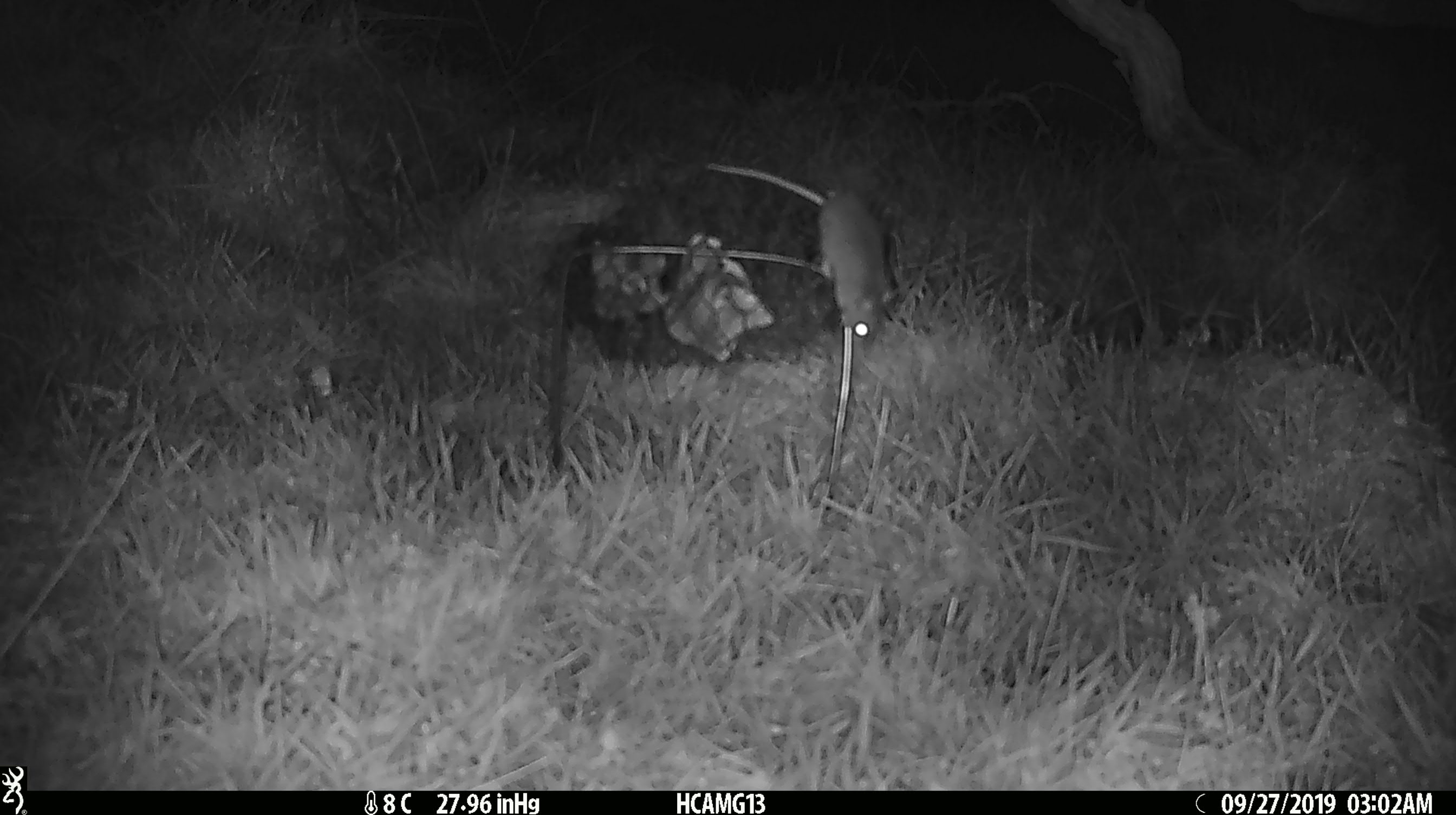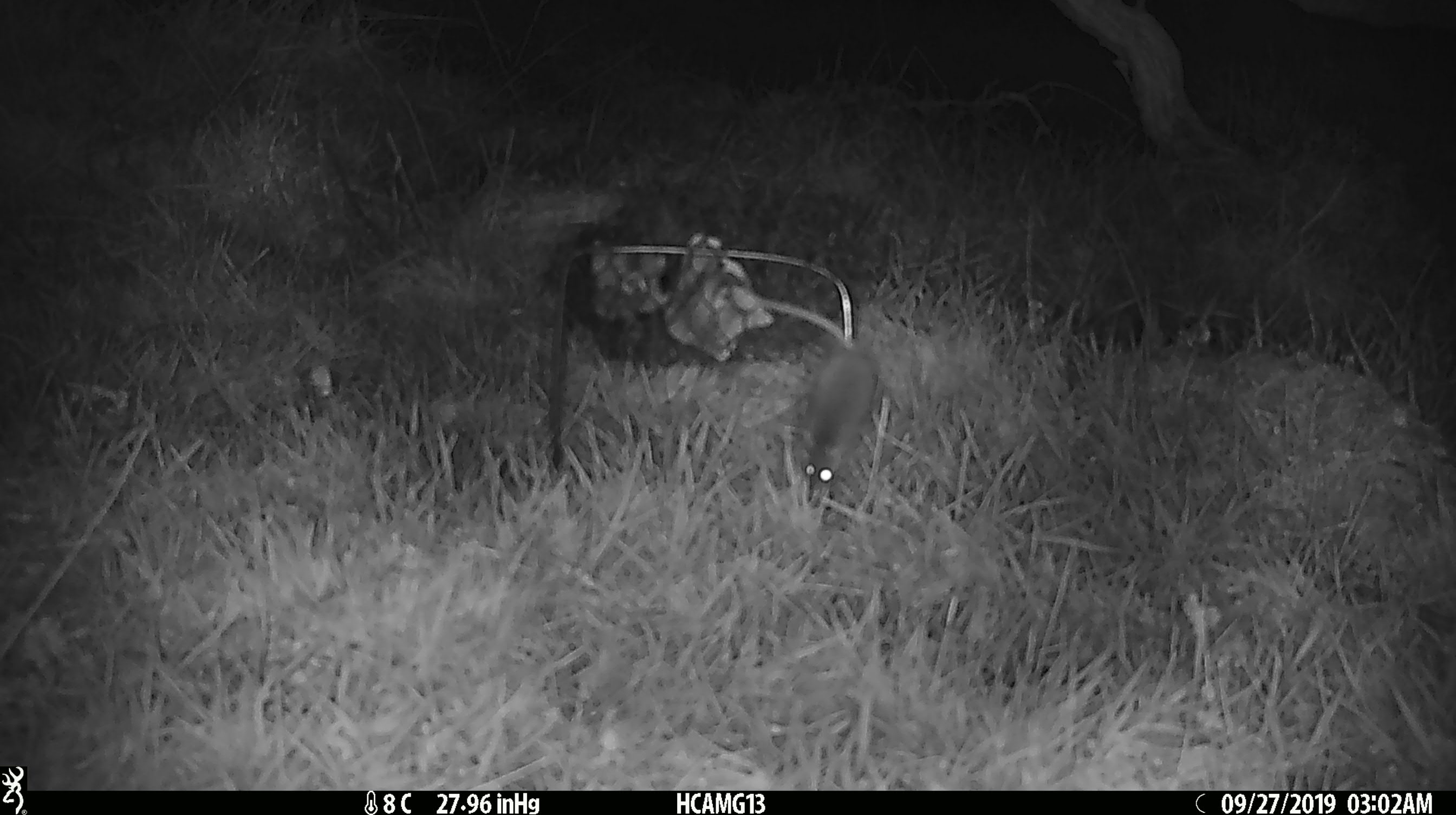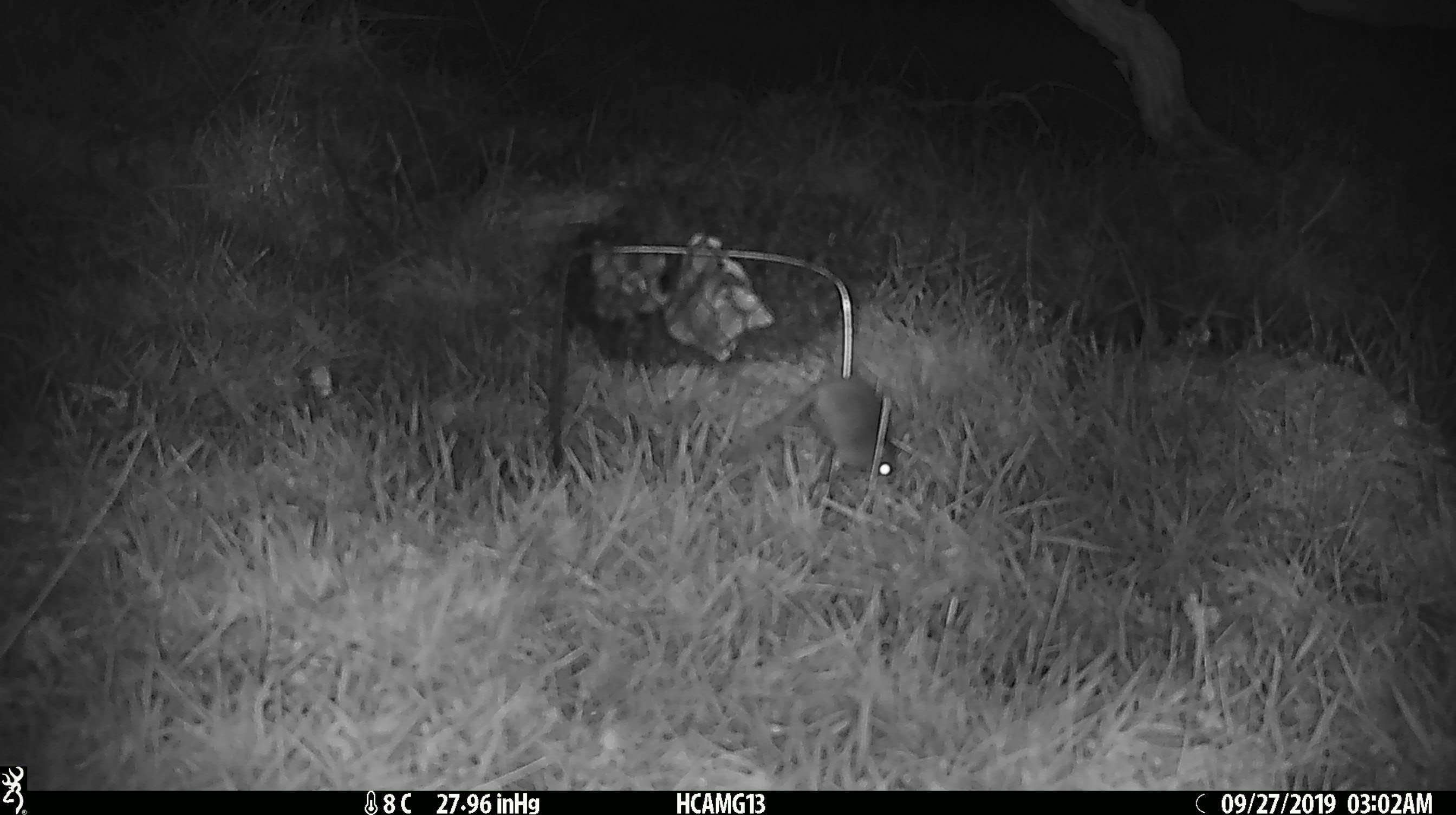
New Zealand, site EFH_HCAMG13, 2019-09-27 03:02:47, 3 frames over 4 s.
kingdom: Animalia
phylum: Chordata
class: Mammalia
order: Rodentia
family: Muridae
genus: Mus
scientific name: Mus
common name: mouse